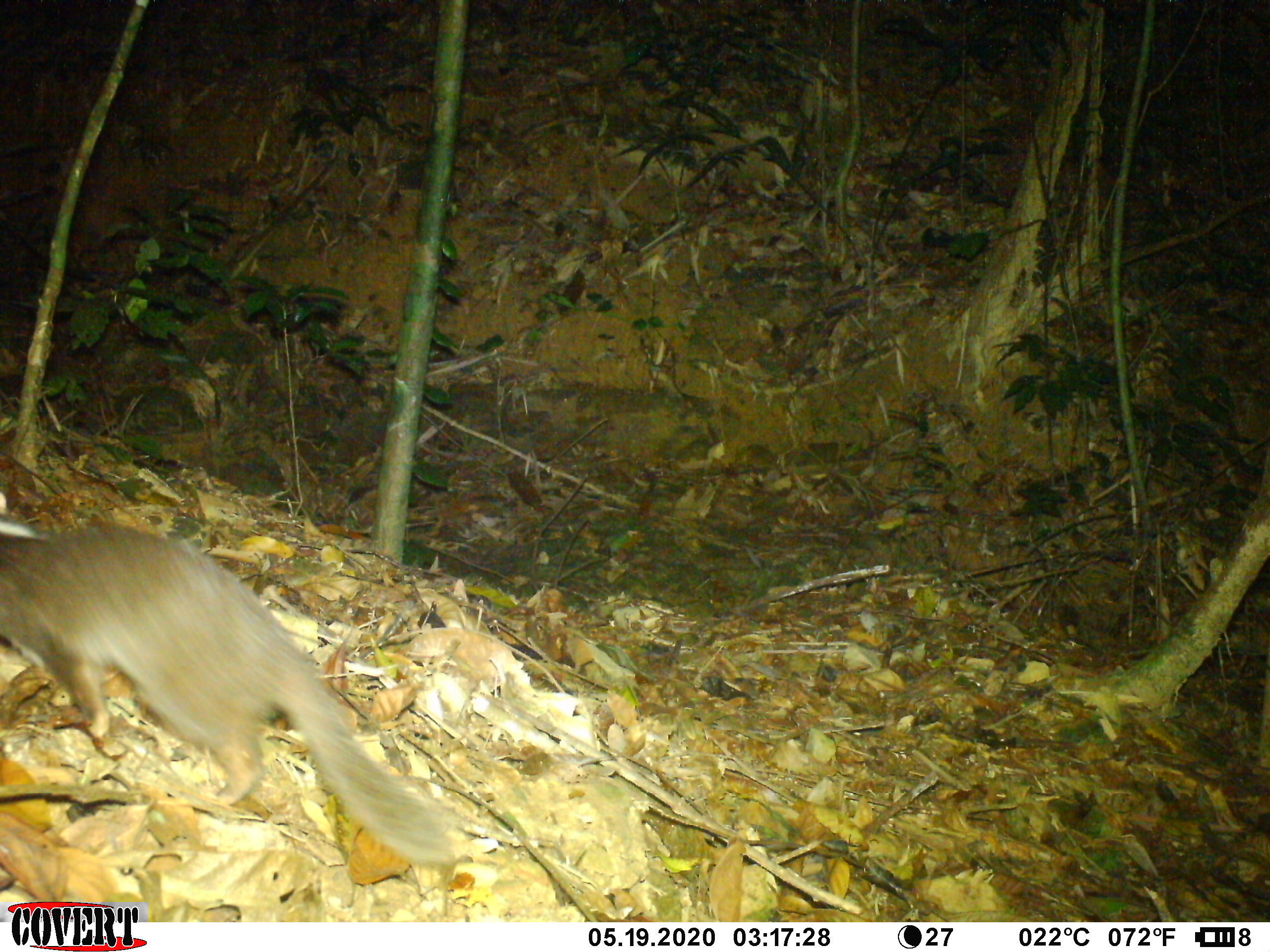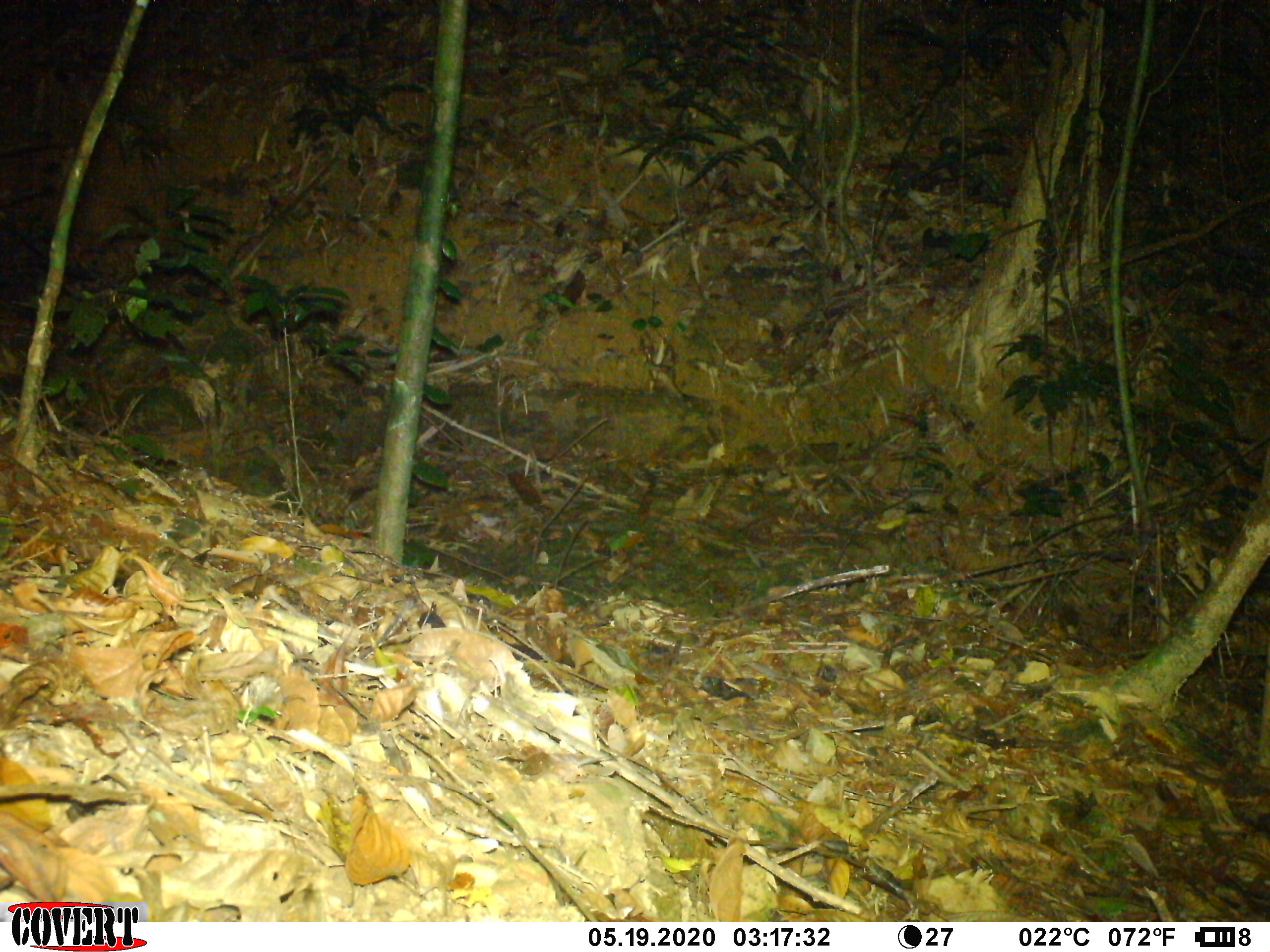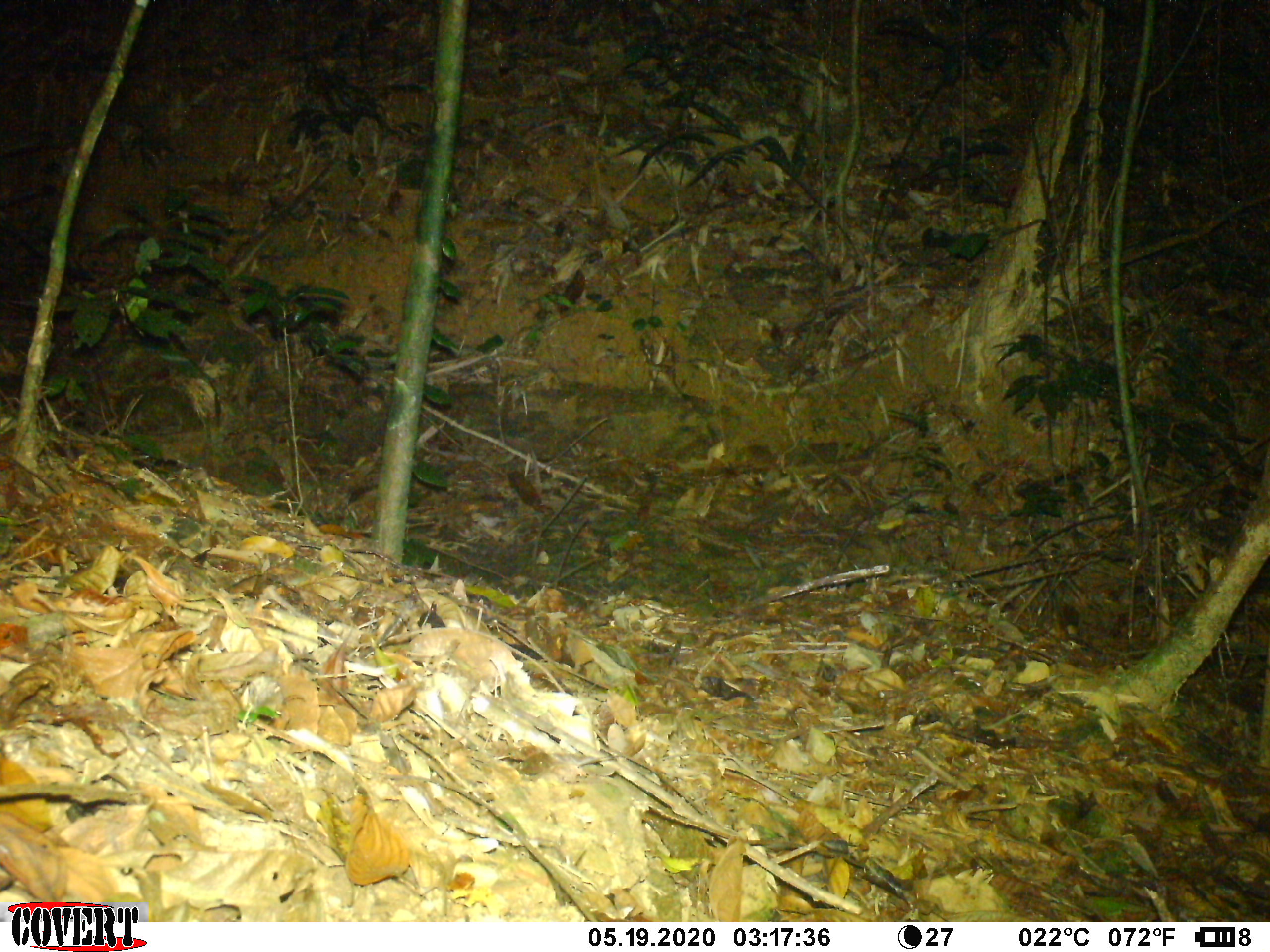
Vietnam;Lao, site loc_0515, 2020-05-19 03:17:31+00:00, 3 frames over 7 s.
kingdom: Animalia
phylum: Chordata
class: Mammalia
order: Carnivora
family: Mustelidae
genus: Melogale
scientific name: Melogale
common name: ferret badger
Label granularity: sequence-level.